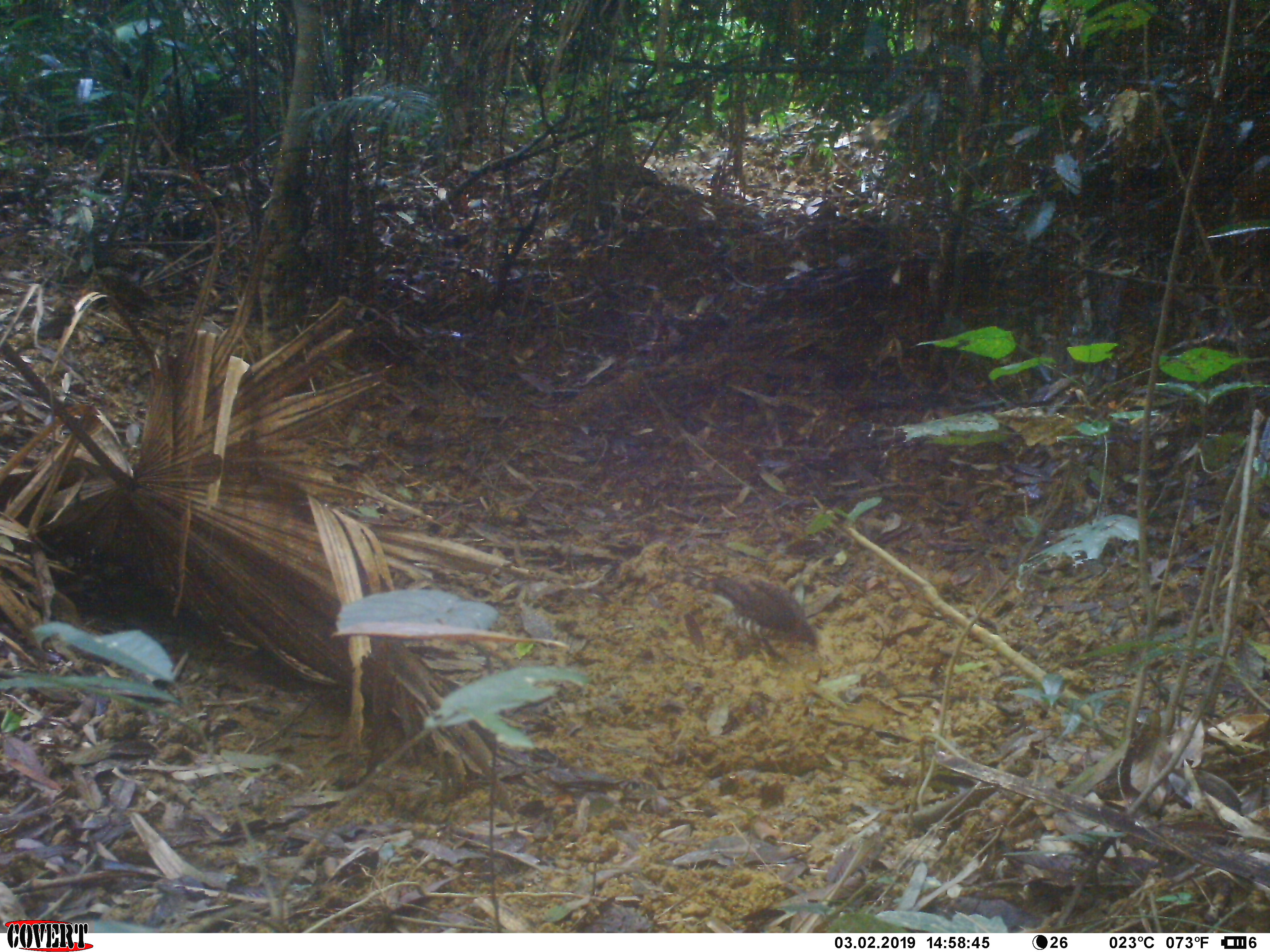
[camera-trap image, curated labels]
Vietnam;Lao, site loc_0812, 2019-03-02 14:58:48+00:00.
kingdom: Animalia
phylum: Chordata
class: Aves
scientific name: Aves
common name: bird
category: unidentified bird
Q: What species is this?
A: Unidentified bird (bird) (Aves).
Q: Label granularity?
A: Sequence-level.